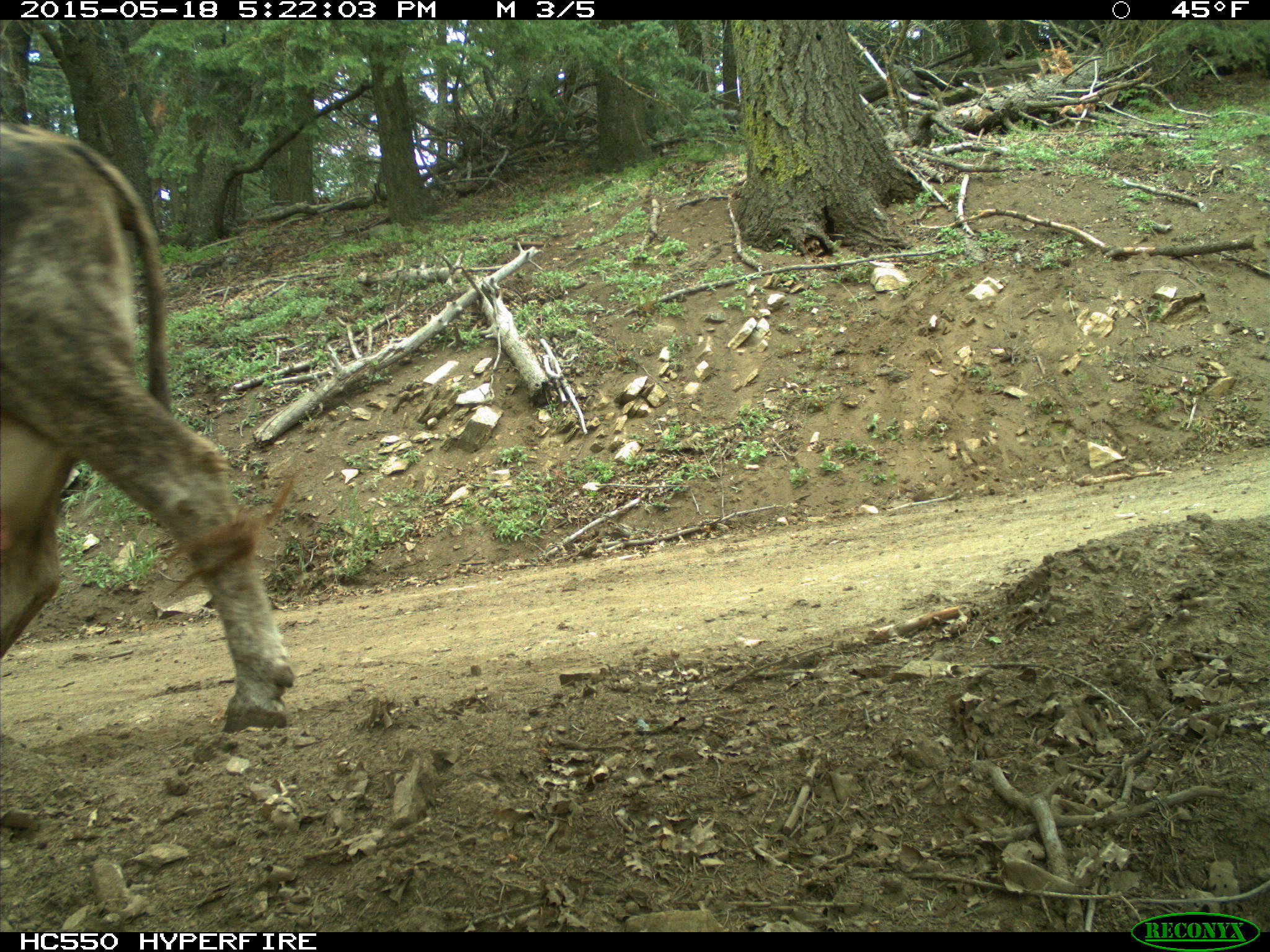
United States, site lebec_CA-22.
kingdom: Animalia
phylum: Chordata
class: Mammalia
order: Artiodactyla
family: Bovidae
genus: Bos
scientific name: Bos taurus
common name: domestic cow